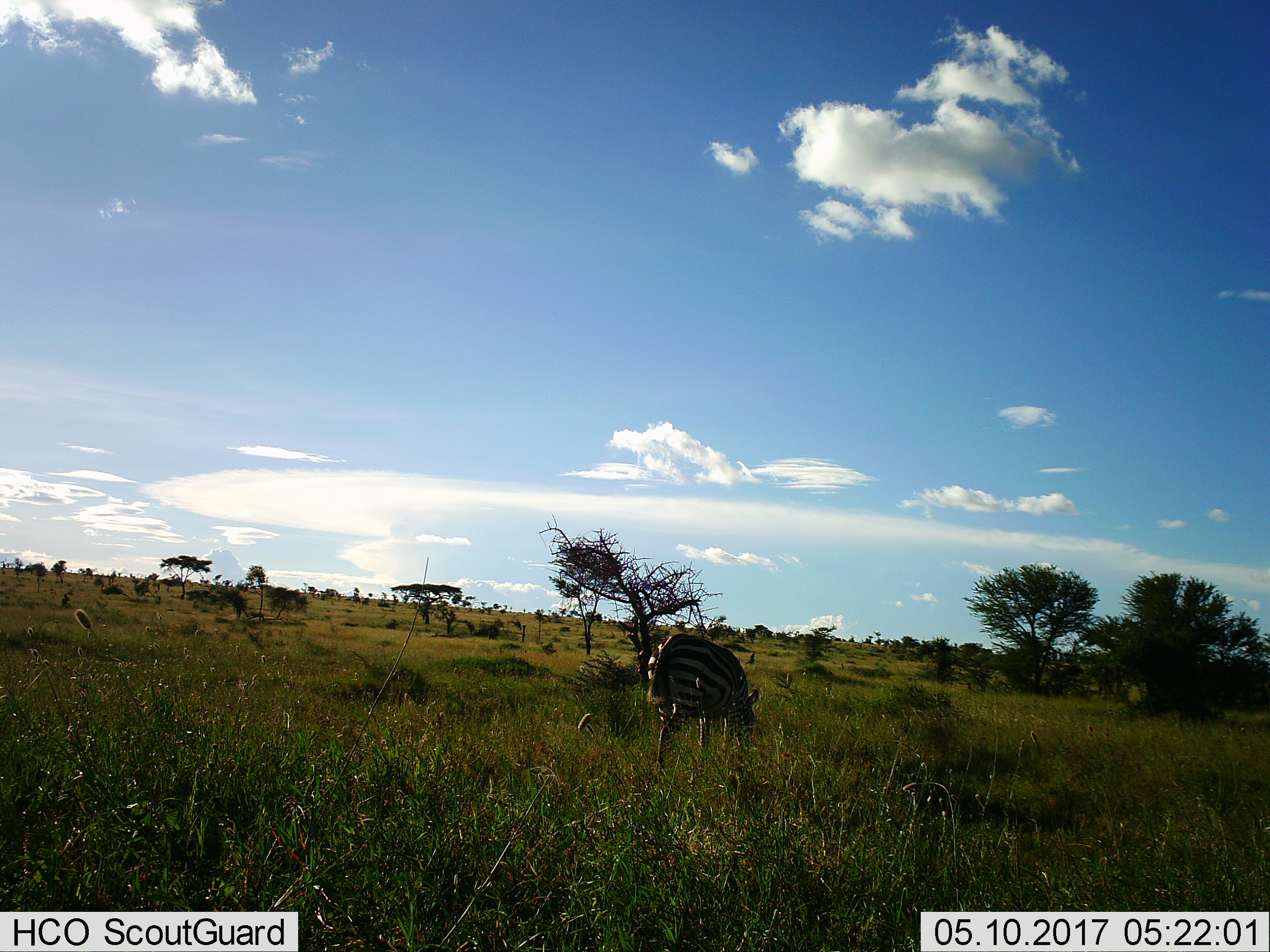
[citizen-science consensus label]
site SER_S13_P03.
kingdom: Animalia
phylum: Chordata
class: Mammalia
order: Perissodactyla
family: Equidae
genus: Equus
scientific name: Equus quagga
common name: plains zebra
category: zebraplains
Zebraplains (plains zebra) (Equus quagga), count 1. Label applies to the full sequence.